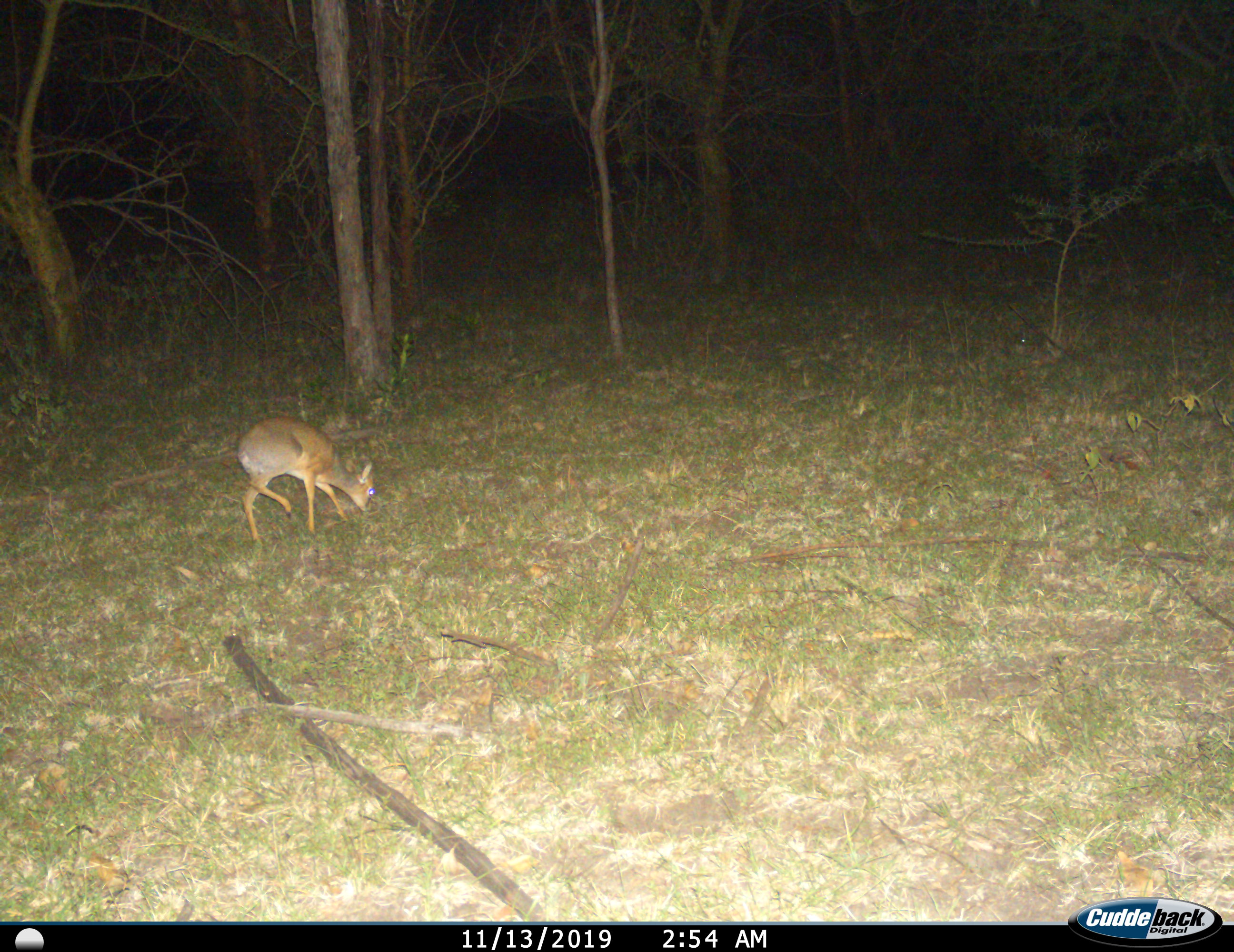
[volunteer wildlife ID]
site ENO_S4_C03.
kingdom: Animalia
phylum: Chordata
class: Mammalia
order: Artiodactyla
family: Bovidae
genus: Madoqua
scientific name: Madoqua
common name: dik-dik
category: dikdik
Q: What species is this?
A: Dikdik (dik-dik) (Madoqua).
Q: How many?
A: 1.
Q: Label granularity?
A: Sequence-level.